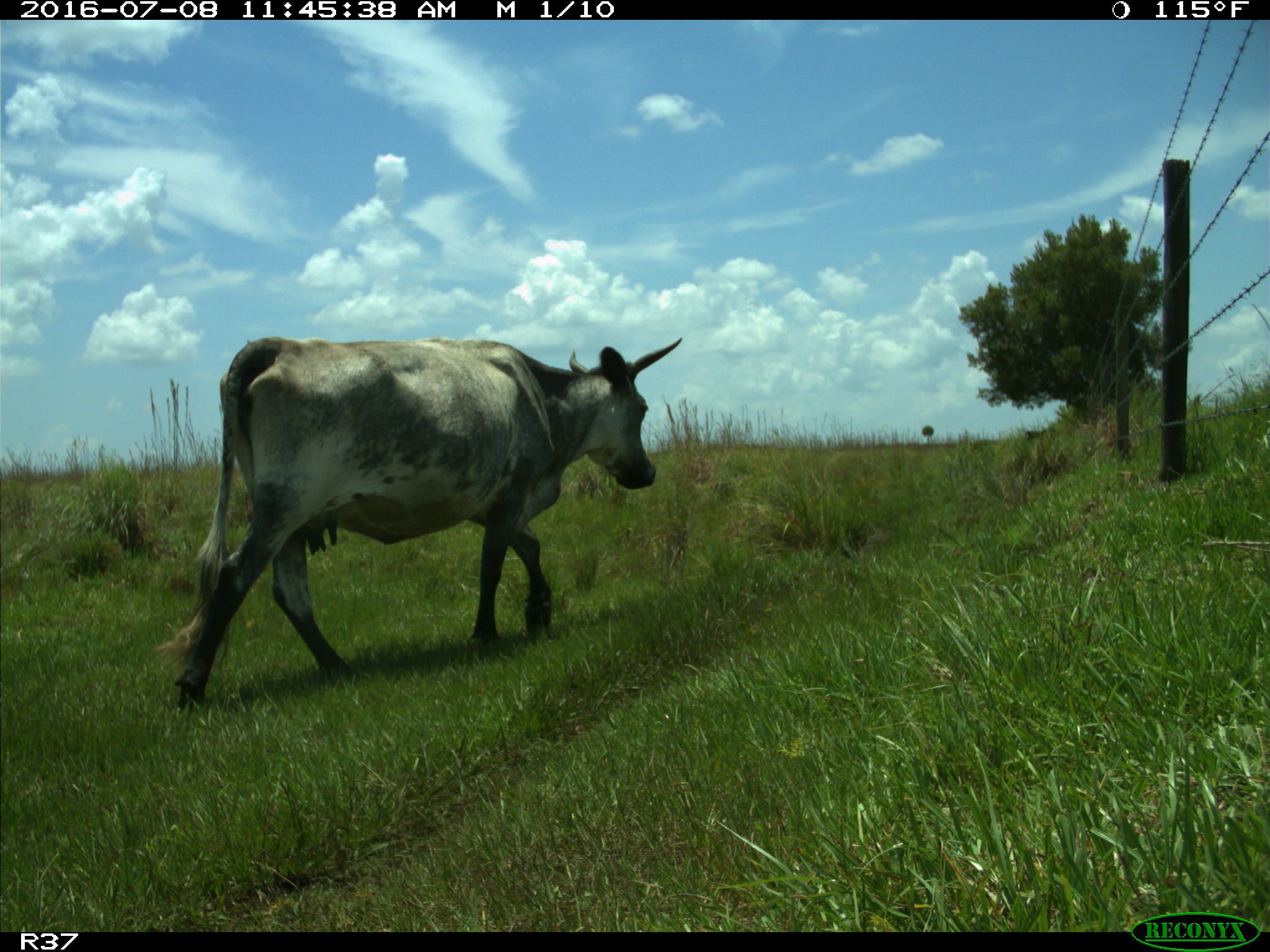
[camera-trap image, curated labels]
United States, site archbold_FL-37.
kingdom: Animalia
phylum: Chordata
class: Mammalia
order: Artiodactyla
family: Bovidae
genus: Bos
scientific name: Bos taurus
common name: domestic cow